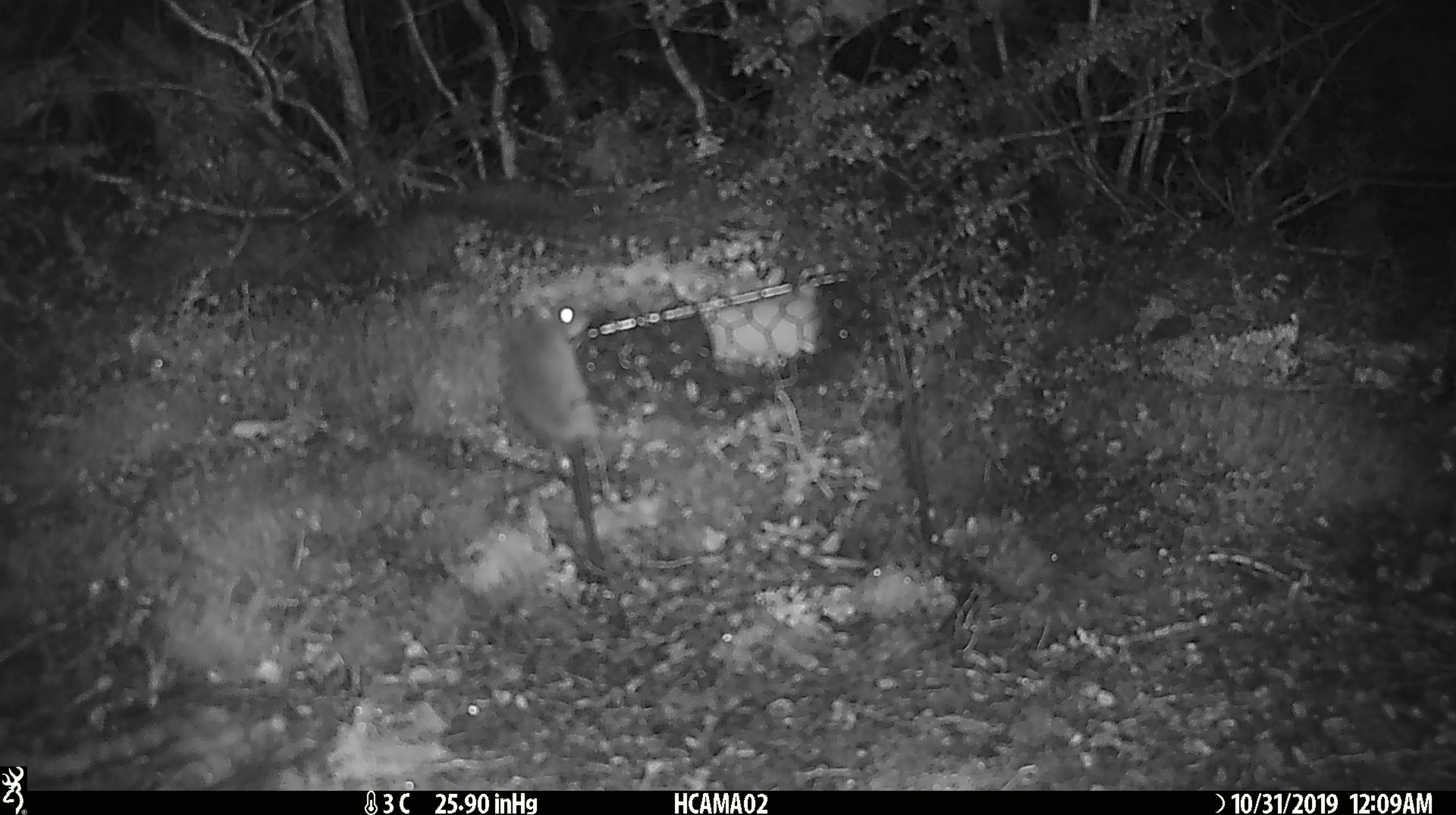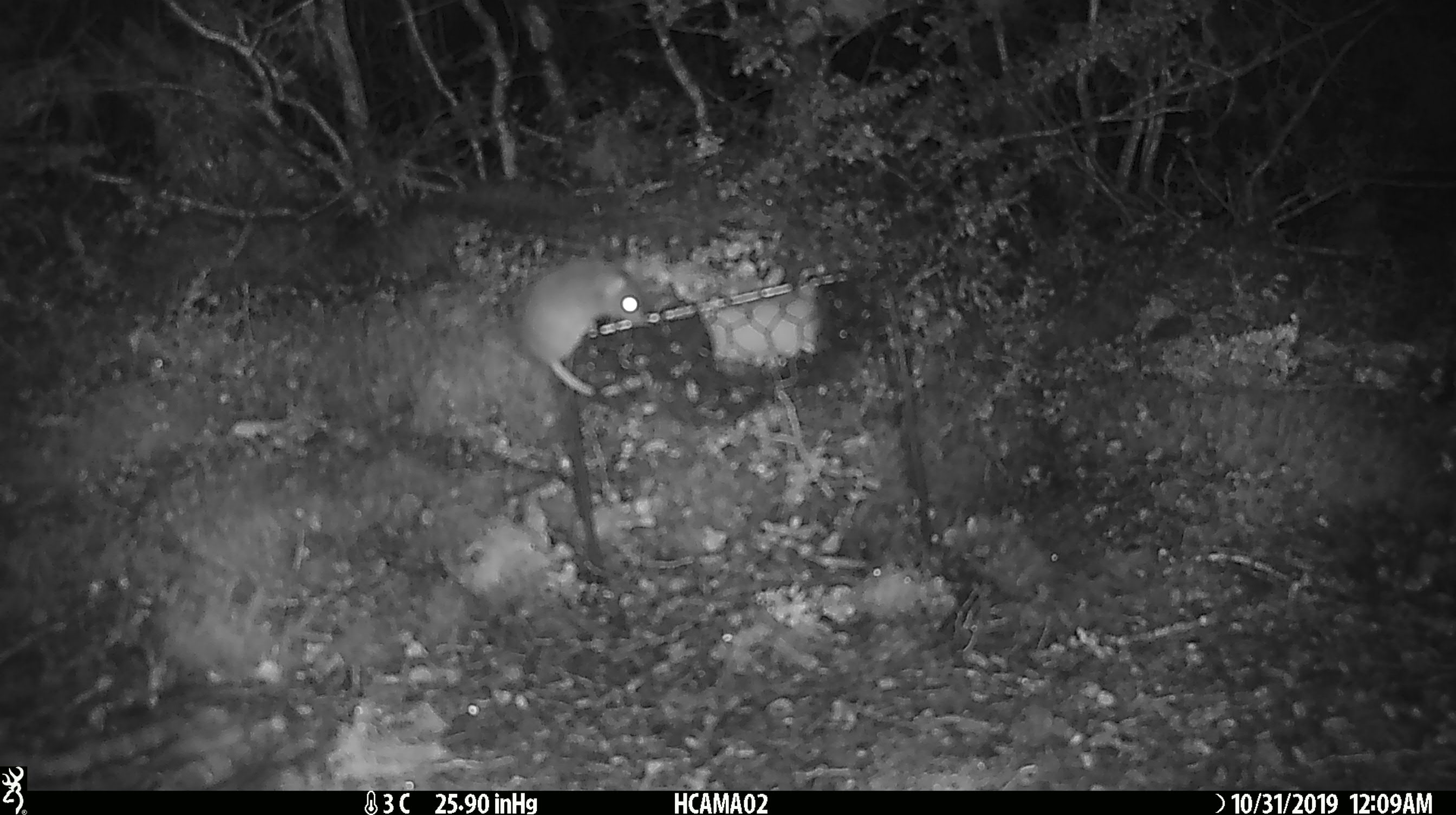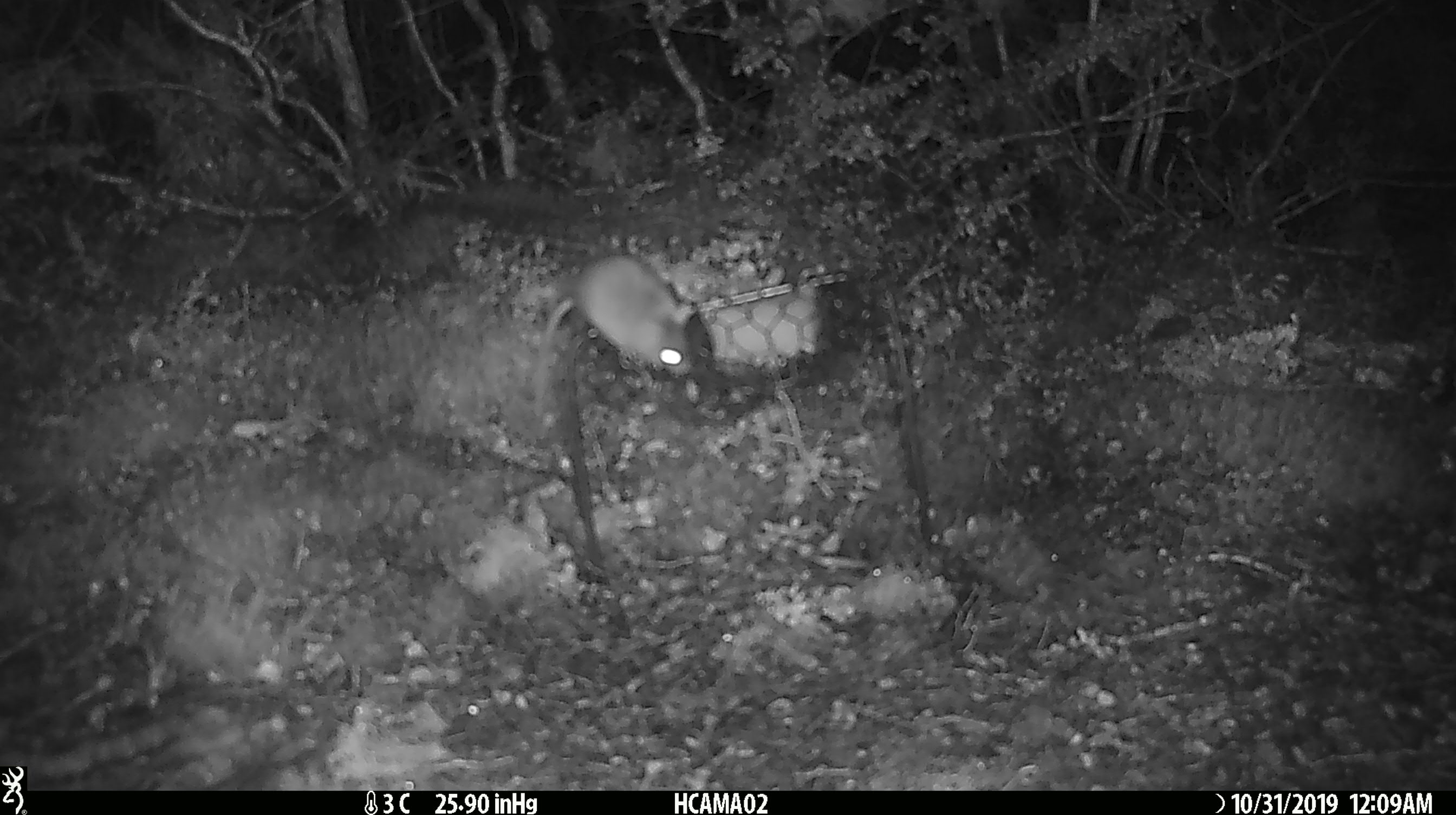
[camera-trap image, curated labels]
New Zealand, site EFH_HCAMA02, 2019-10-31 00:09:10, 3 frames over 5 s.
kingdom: Animalia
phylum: Chordata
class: Mammalia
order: Rodentia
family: Muridae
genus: Mus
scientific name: Mus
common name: mouse